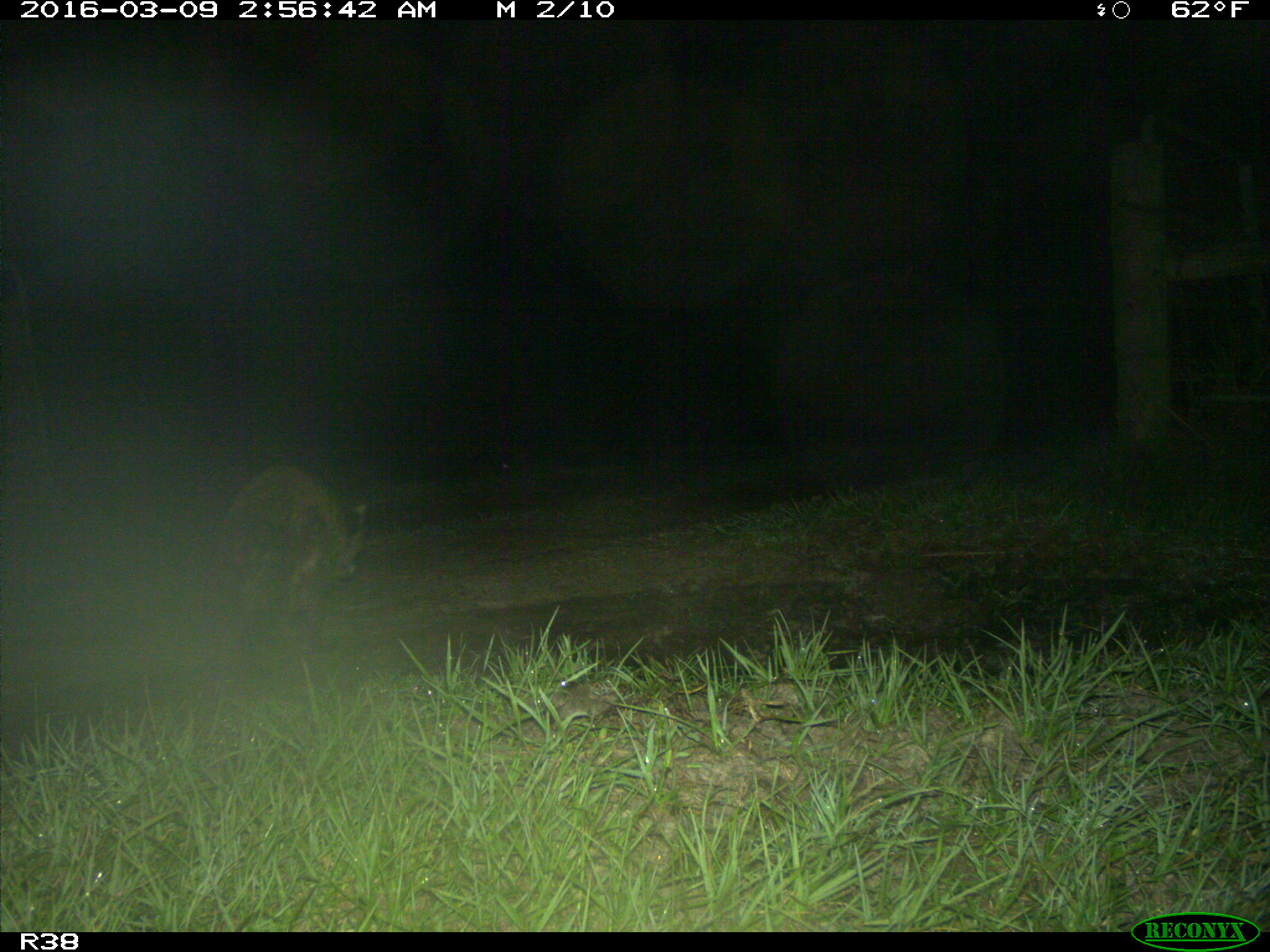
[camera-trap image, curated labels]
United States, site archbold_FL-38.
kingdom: Animalia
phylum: Chordata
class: Mammalia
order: Carnivora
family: Procyonidae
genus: Procyon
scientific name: Procyon lotor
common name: common raccoon